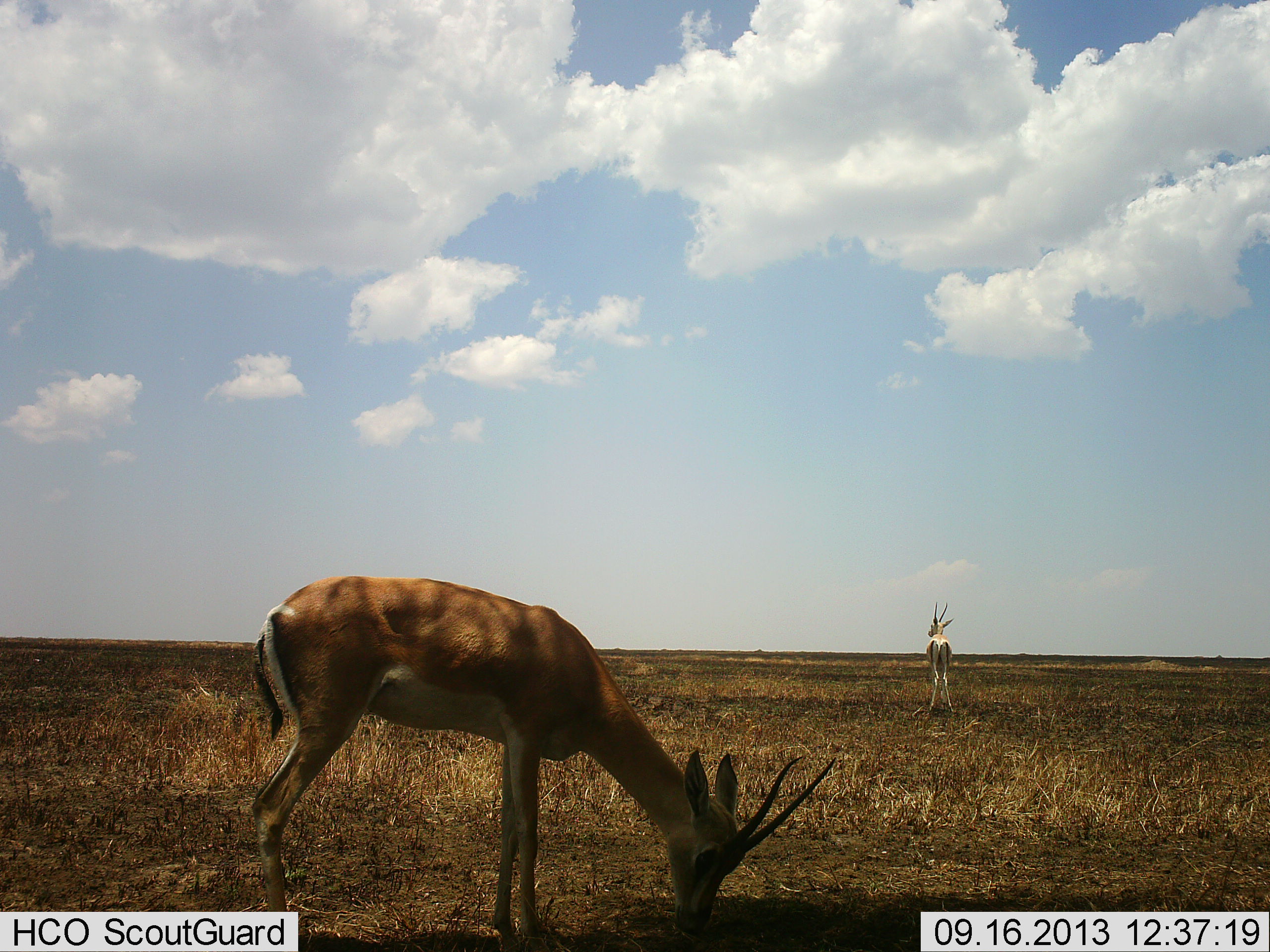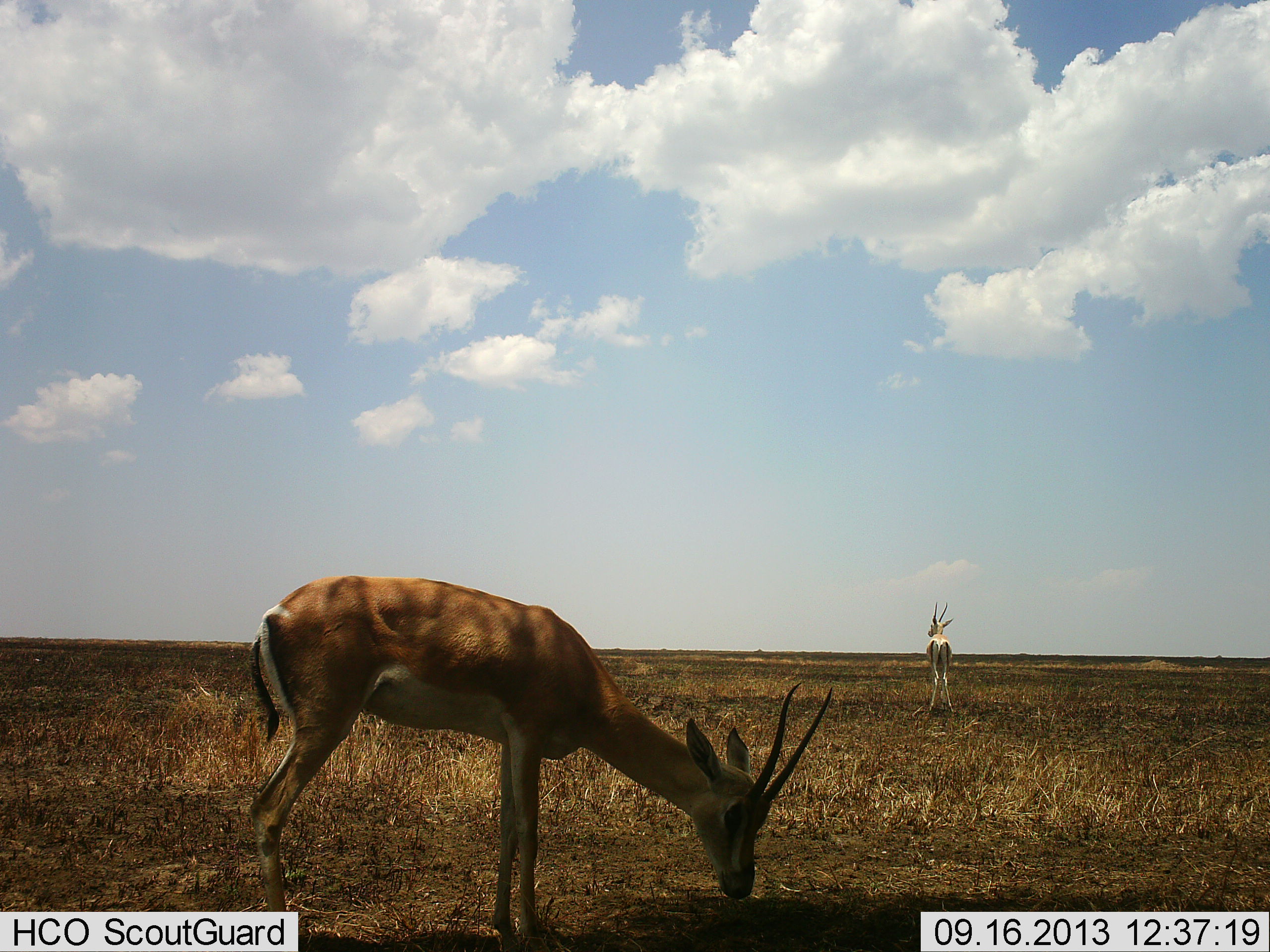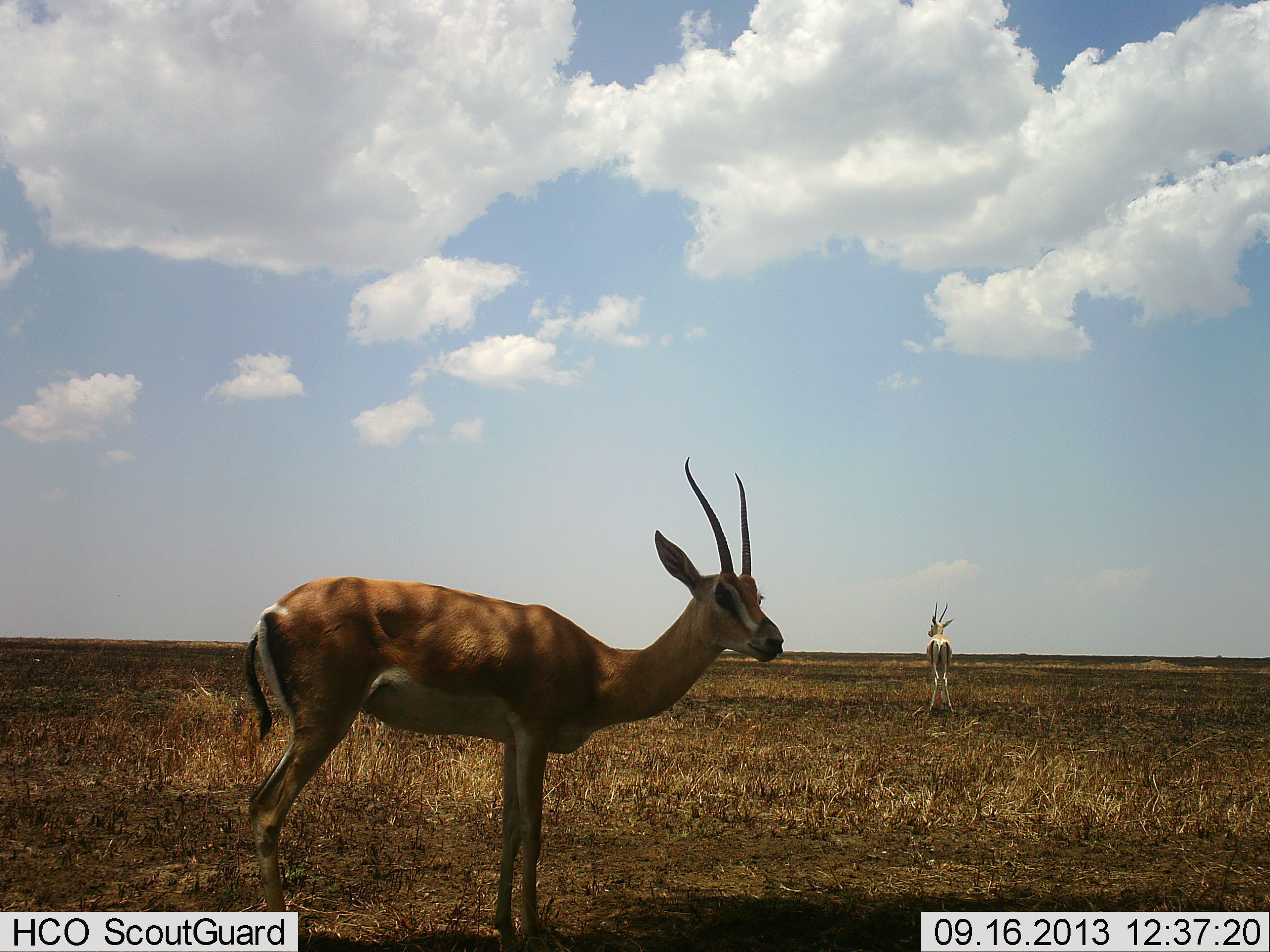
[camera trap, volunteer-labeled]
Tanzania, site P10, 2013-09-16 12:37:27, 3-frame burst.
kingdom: Animalia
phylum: Chordata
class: Mammalia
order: Artiodactyla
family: Bovidae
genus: Nanger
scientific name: Nanger granti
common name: grant's gazelle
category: gazellegrants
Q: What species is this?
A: Gazellegrants (grant's gazelle) (Nanger granti).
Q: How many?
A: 2.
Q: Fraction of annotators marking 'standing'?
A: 87%.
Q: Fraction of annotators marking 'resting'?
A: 7%.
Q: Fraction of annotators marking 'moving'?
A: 13%.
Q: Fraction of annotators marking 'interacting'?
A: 0%.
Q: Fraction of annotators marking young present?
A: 0%.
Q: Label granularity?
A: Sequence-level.